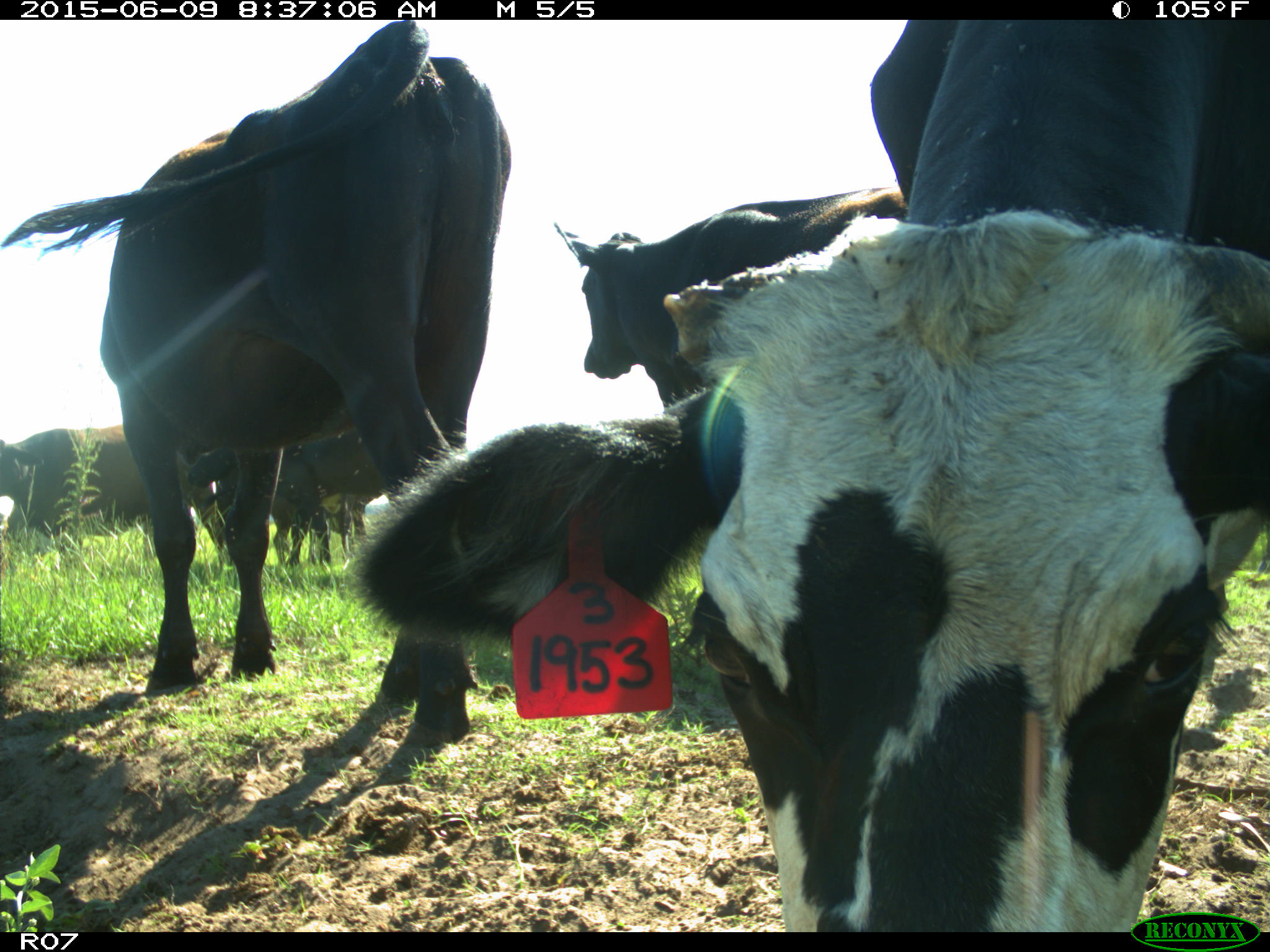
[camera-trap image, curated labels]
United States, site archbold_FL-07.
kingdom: Animalia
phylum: Chordata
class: Mammalia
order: Artiodactyla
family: Bovidae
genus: Bos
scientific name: Bos taurus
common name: domestic cow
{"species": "Bos taurus (domestic cow)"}